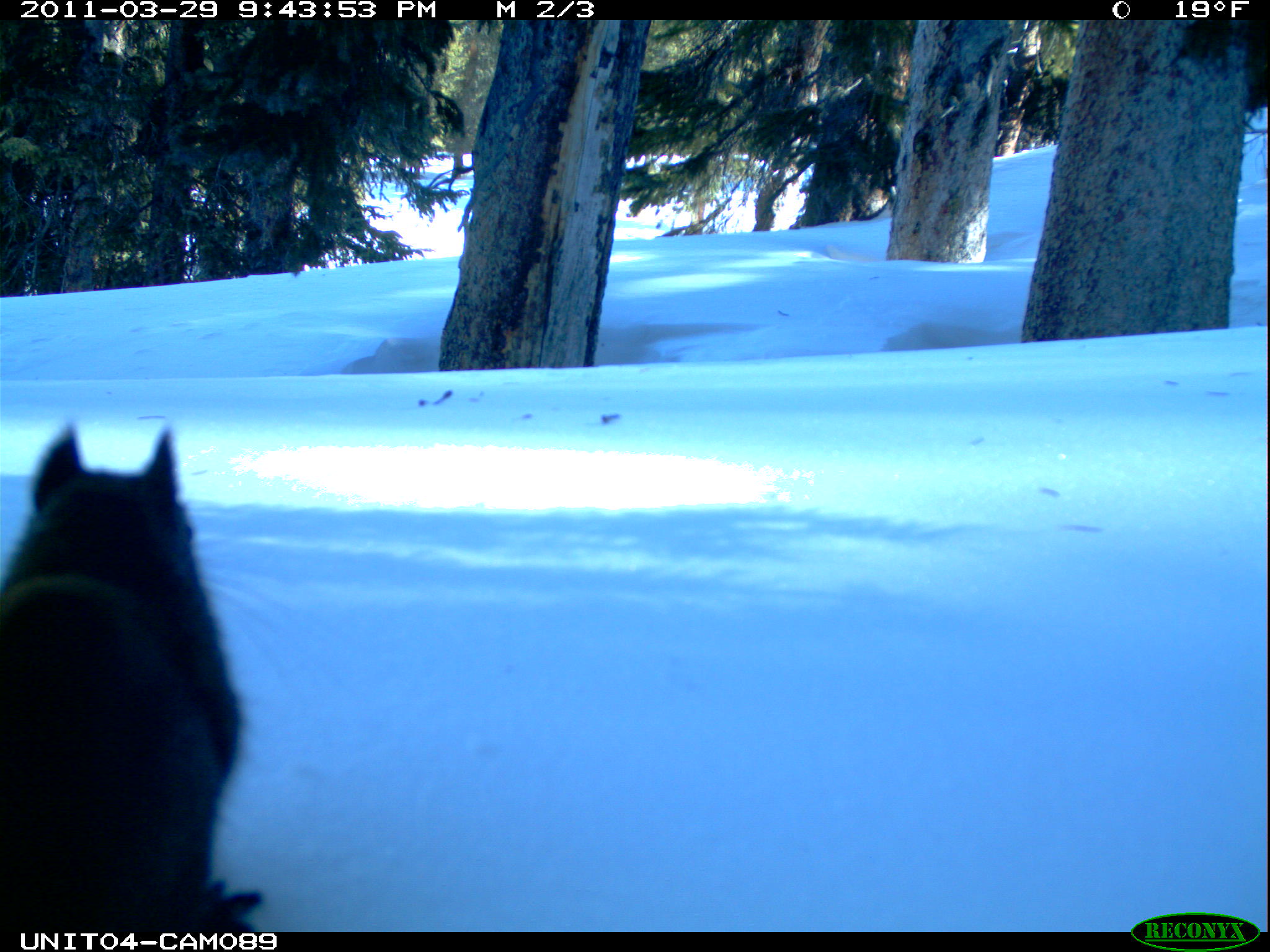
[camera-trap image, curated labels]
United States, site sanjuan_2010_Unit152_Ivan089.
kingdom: Animalia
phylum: Chordata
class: Mammalia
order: Rodentia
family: Sciuridae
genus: Tamiasciurus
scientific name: Tamiasciurus hudsonicus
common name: american red squirrel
Tamiasciurus hudsonicus (american red squirrel).